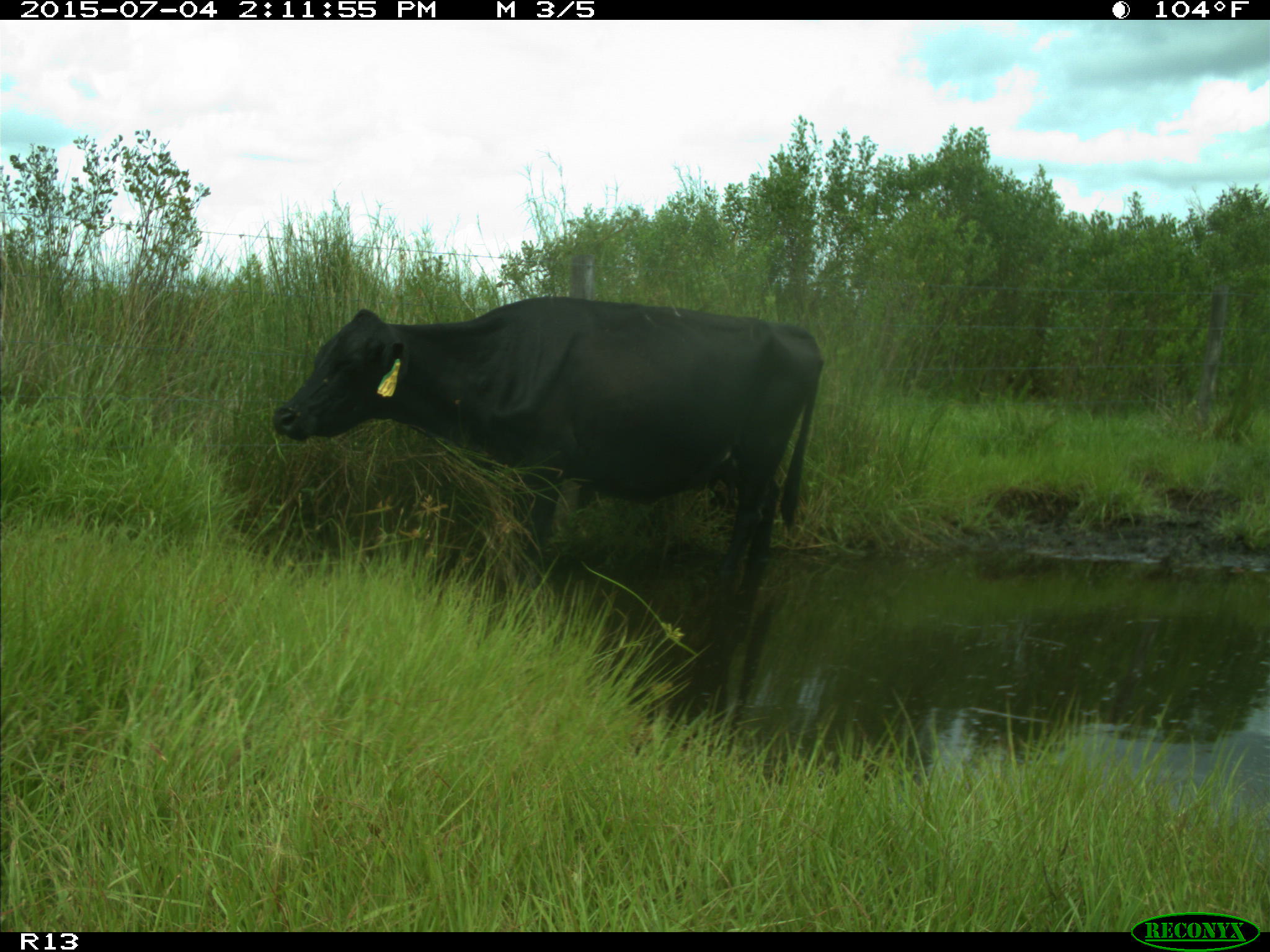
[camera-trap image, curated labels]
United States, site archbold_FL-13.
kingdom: Animalia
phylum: Chordata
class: Mammalia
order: Artiodactyla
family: Bovidae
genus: Bos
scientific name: Bos taurus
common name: domestic cow